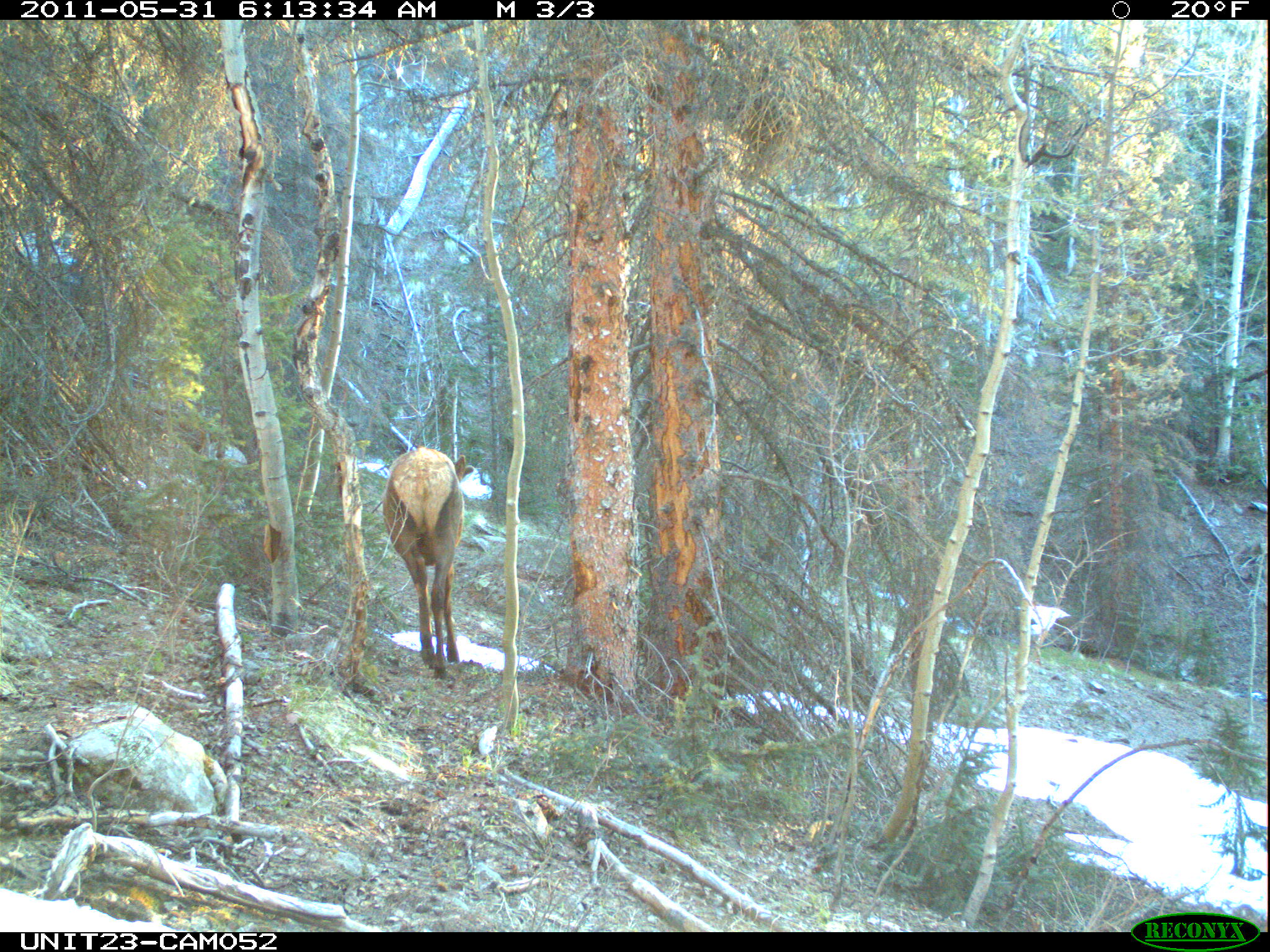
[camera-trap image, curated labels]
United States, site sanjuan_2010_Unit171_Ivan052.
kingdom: Animalia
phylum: Chordata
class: Mammalia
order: Artiodactyla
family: Cervidae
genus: Cervus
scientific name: Cervus elaphus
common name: red deer